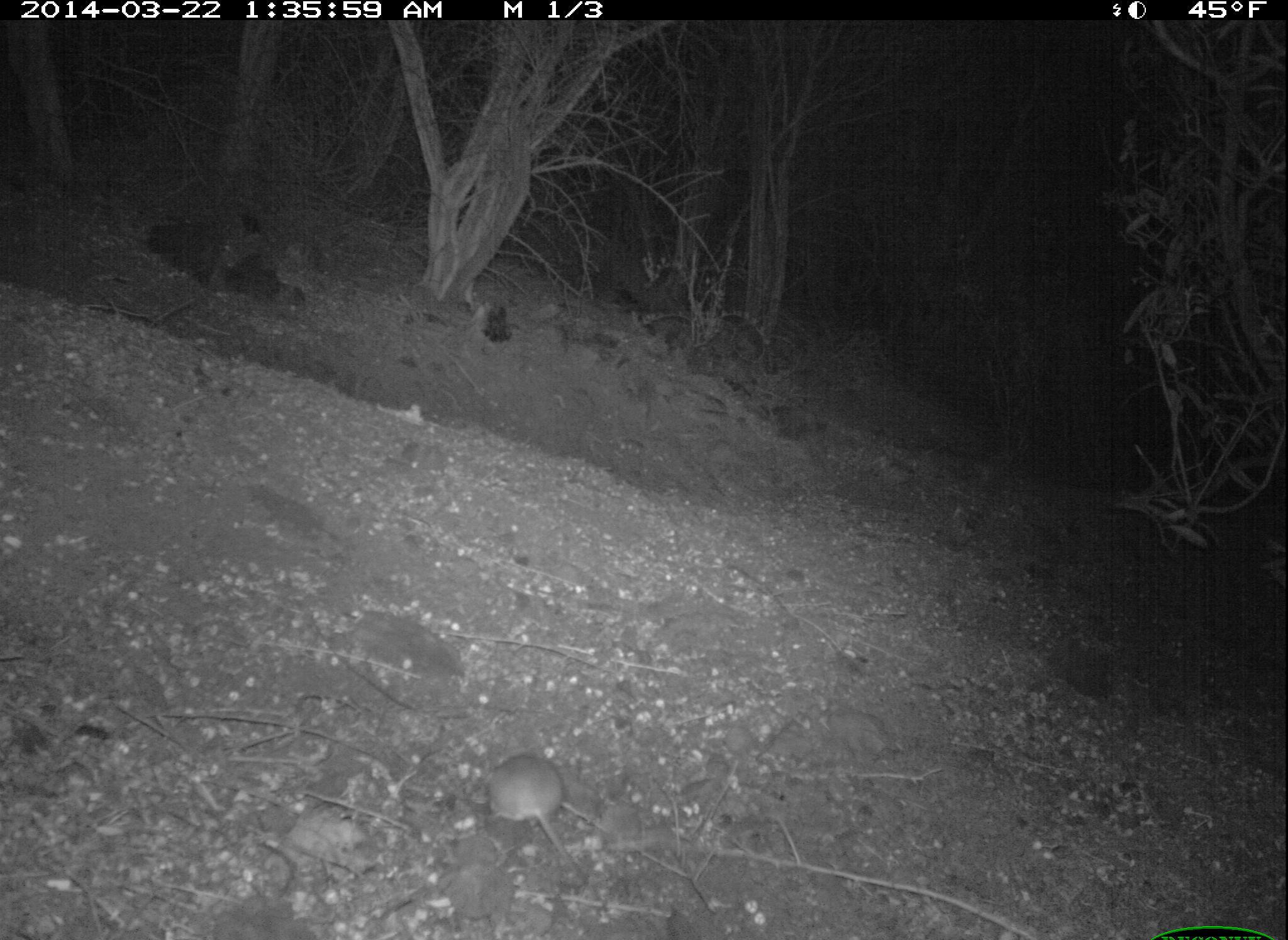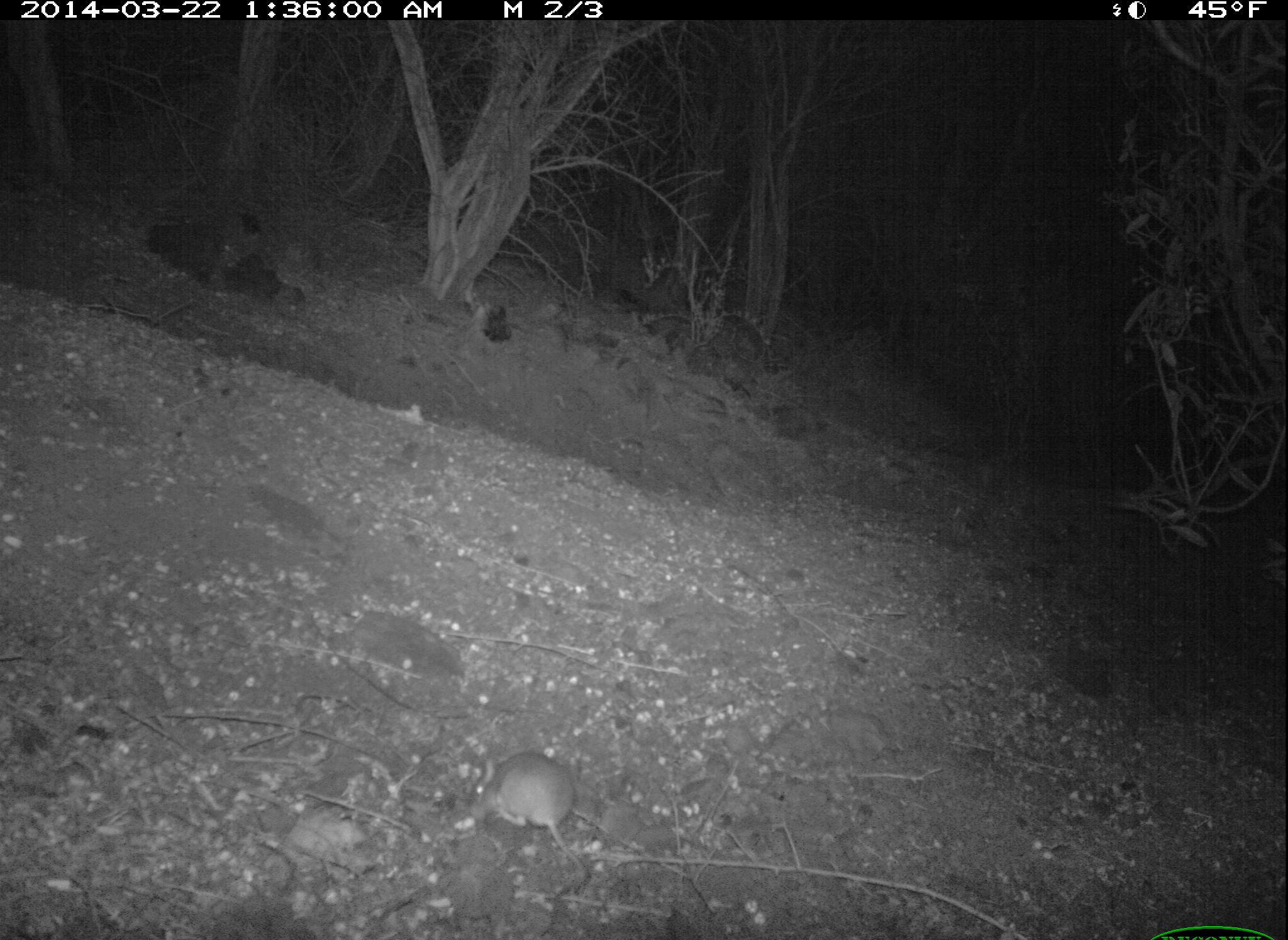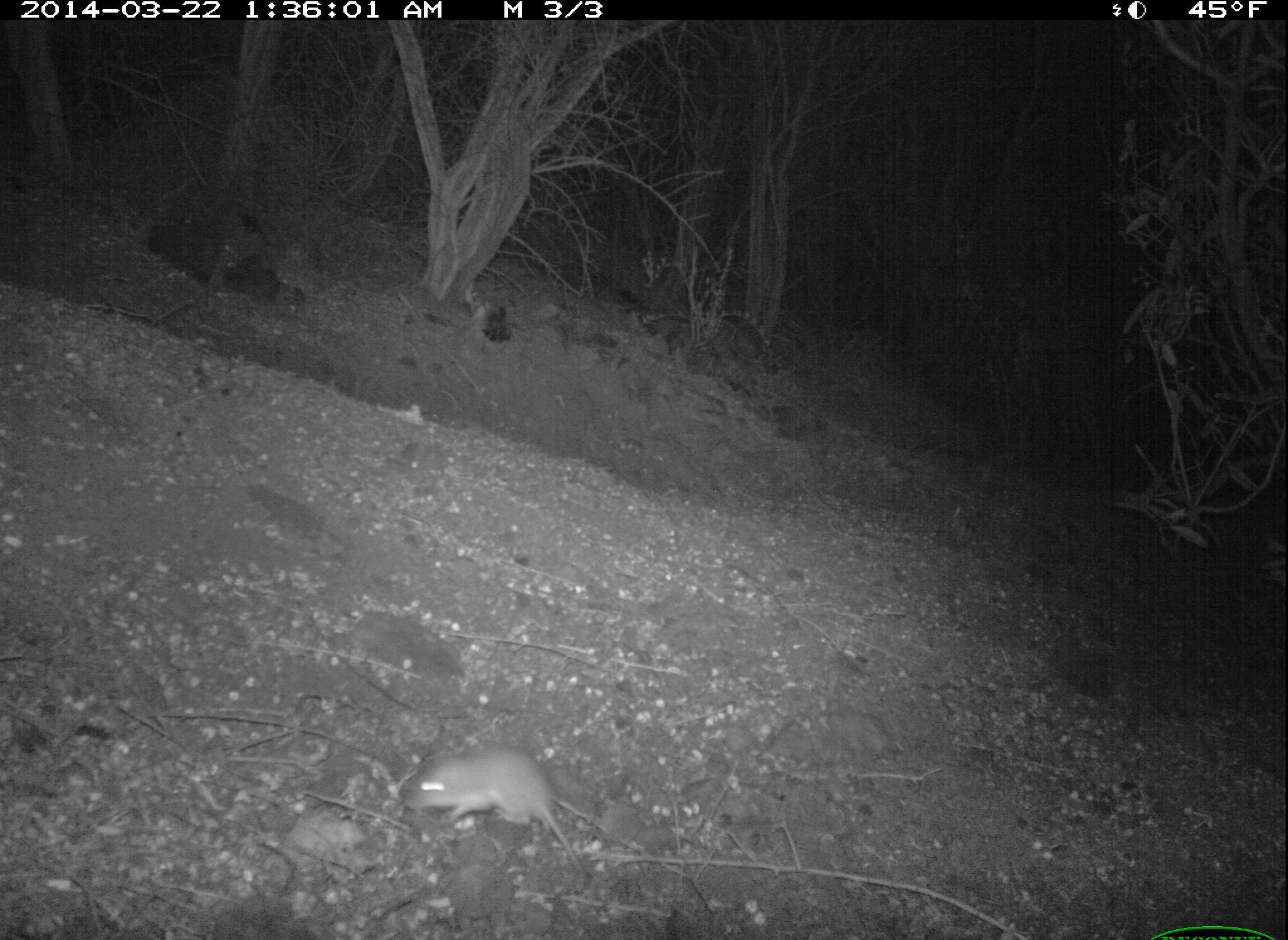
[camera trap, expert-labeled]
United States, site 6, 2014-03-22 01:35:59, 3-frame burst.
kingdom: Animalia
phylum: Chordata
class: Mammalia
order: Rodentia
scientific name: Rodentia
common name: rodent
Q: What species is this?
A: Rodent (Rodentia).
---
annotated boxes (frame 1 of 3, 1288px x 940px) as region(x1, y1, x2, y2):
rodent: region(491, 754, 586, 875)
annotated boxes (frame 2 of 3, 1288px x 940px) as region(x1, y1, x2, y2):
rodent: region(469, 752, 592, 902)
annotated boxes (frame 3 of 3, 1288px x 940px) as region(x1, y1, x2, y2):
rodent: region(405, 747, 585, 874)